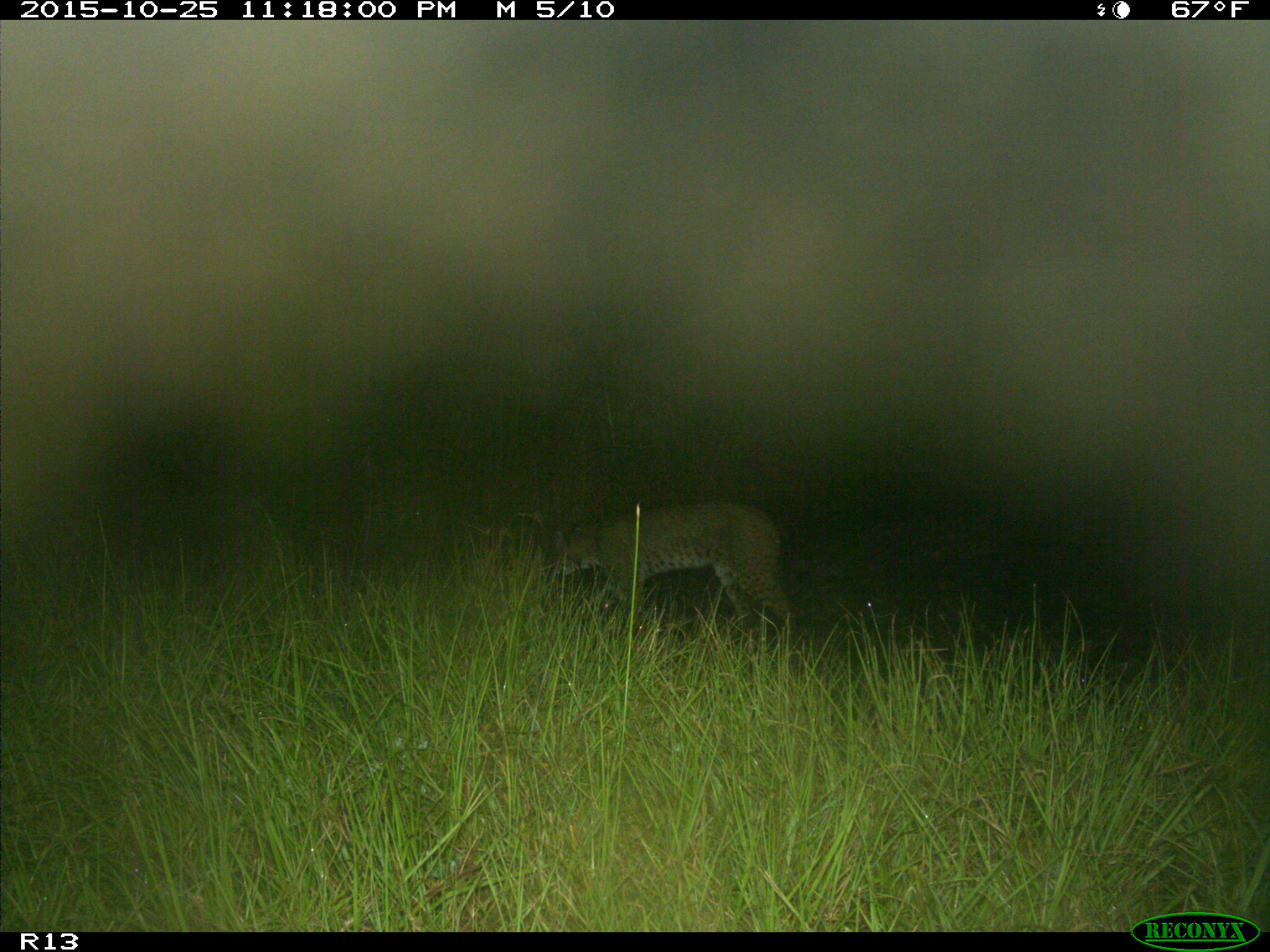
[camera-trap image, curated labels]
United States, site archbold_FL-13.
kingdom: Animalia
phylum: Chordata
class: Mammalia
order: Carnivora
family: Felidae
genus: Lynx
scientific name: Lynx rufus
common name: bobcat